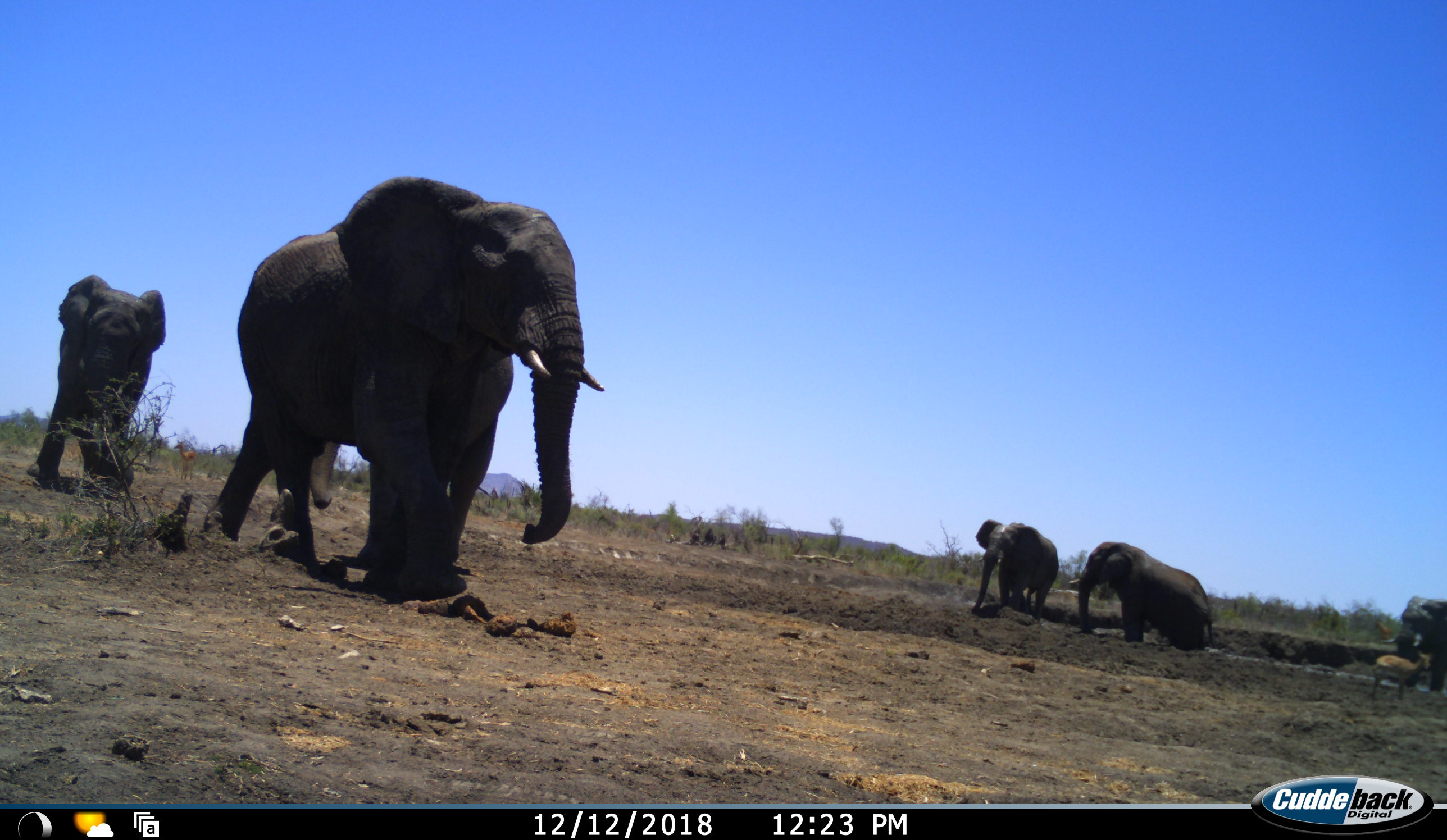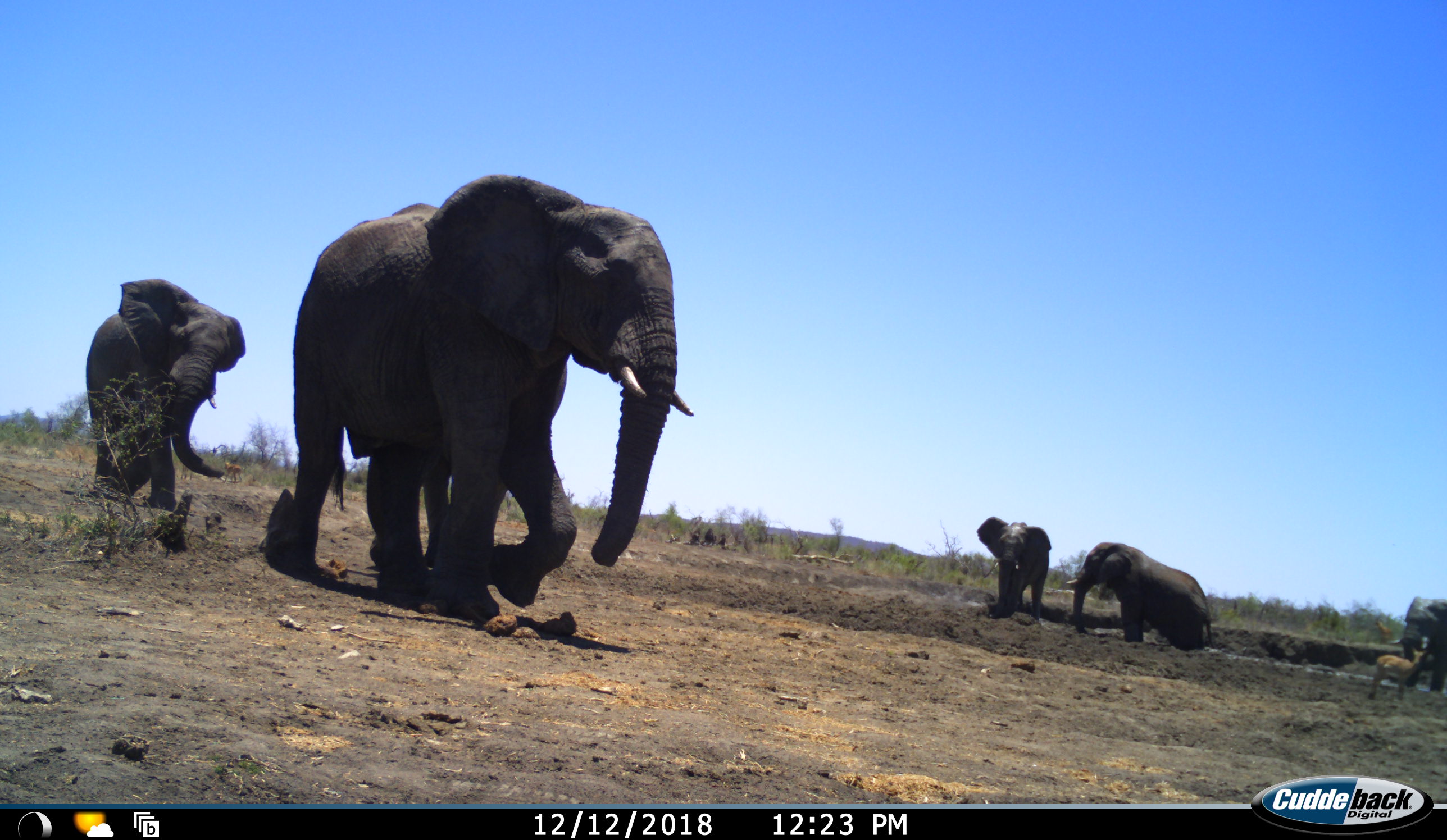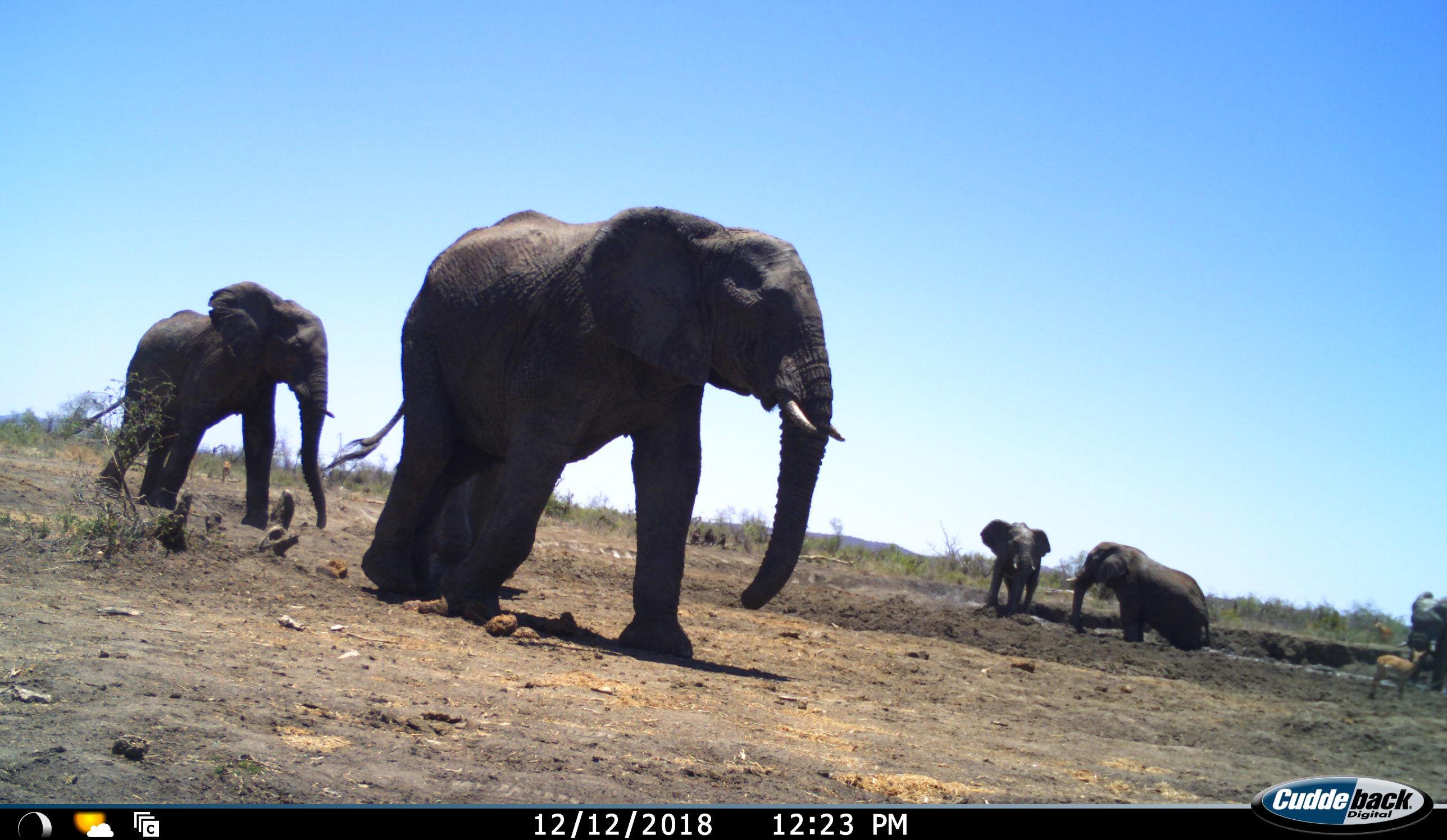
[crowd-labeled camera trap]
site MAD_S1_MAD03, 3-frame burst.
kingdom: Animalia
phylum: Chordata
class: Mammalia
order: Proboscidea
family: Elephantidae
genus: Loxodonta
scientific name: Loxodonta africana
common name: african bush elephant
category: elephant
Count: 5.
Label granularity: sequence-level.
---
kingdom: Animalia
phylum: Chordata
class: Mammalia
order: Artiodactyla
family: Bovidae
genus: Aepyceros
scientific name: Aepyceros melampus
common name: impala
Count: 1.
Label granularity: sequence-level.